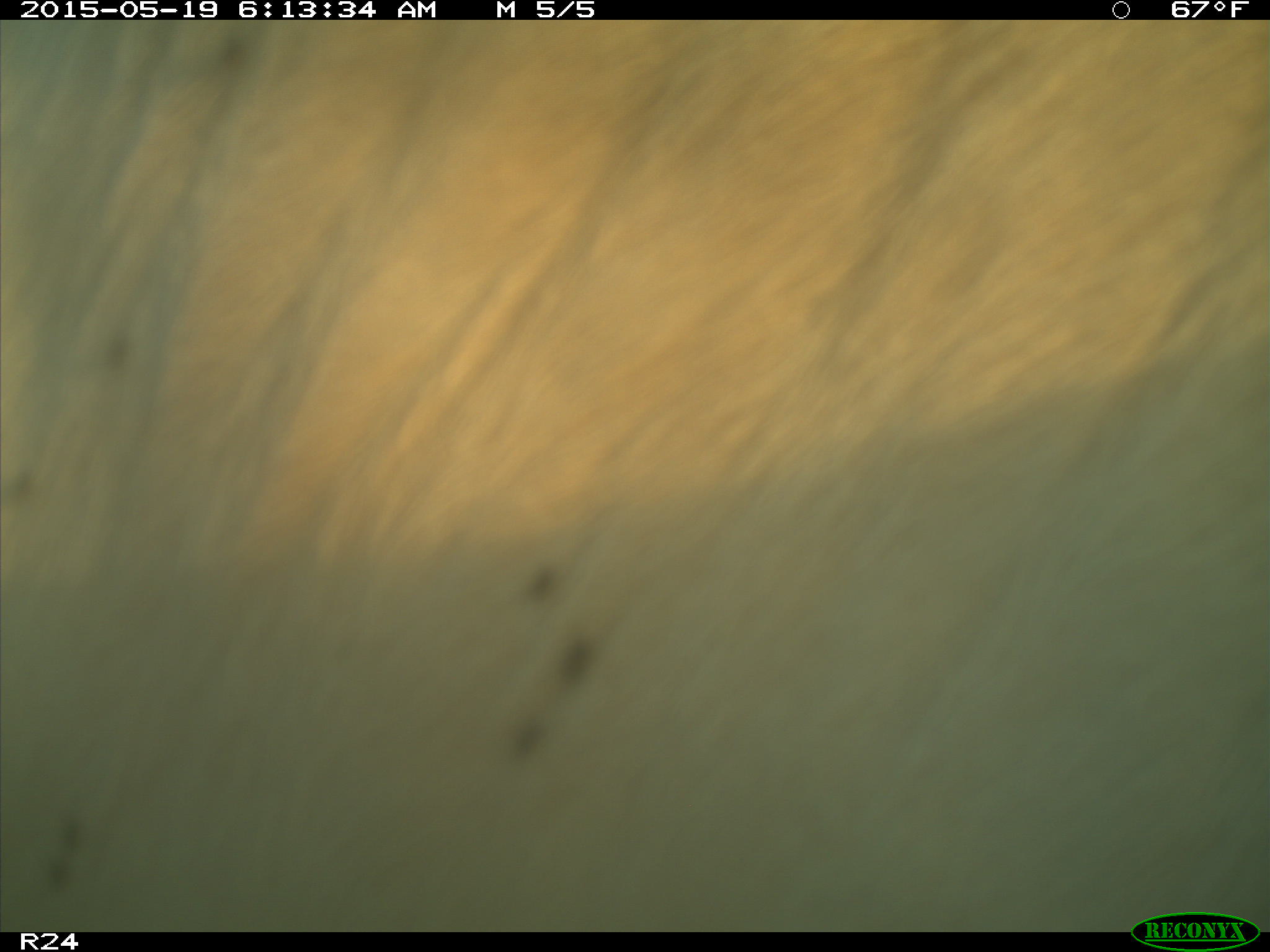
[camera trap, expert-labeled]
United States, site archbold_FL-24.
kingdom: Animalia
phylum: Chordata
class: Mammalia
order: Artiodactyla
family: Bovidae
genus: Bos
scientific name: Bos taurus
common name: domestic cow